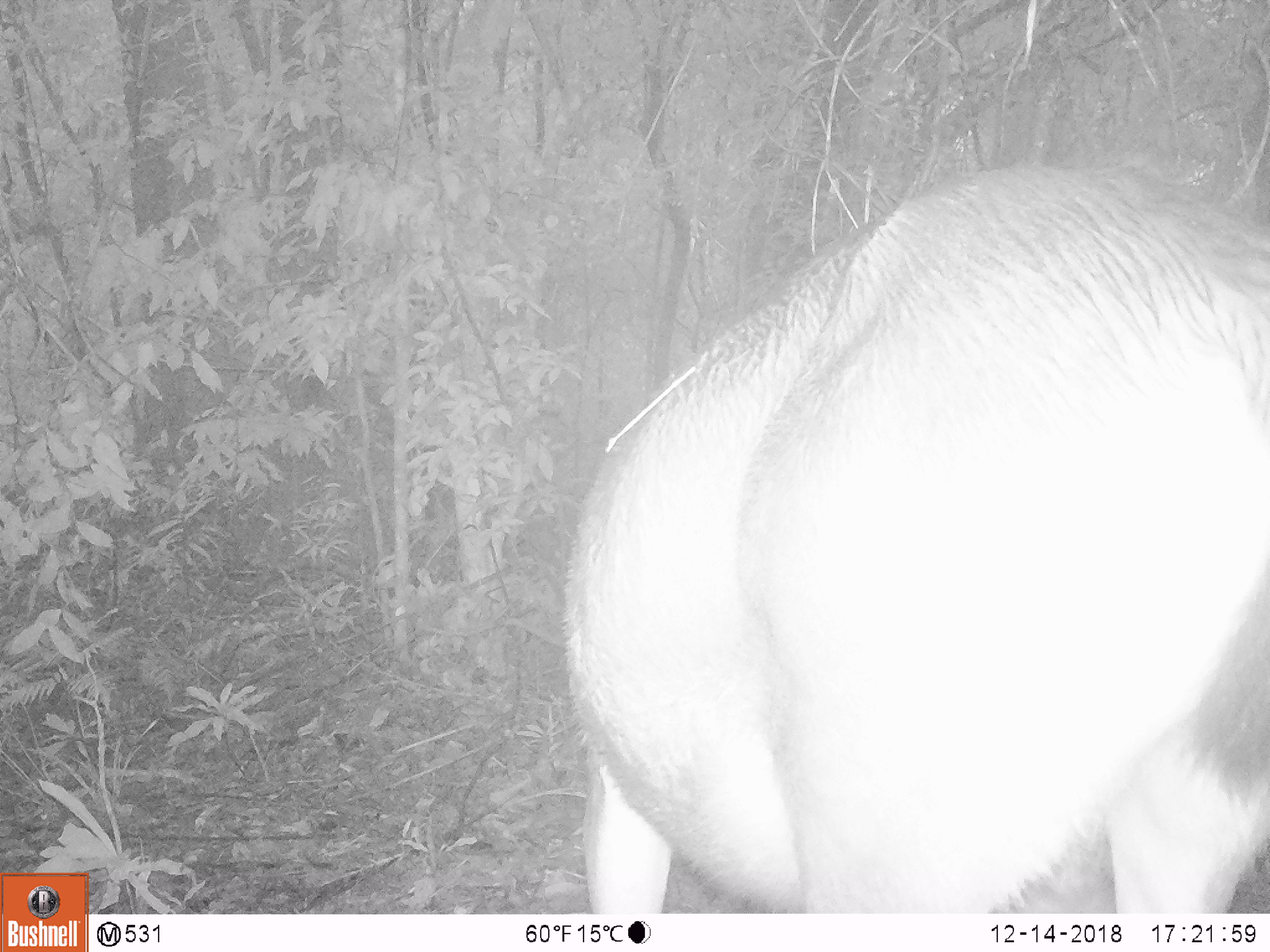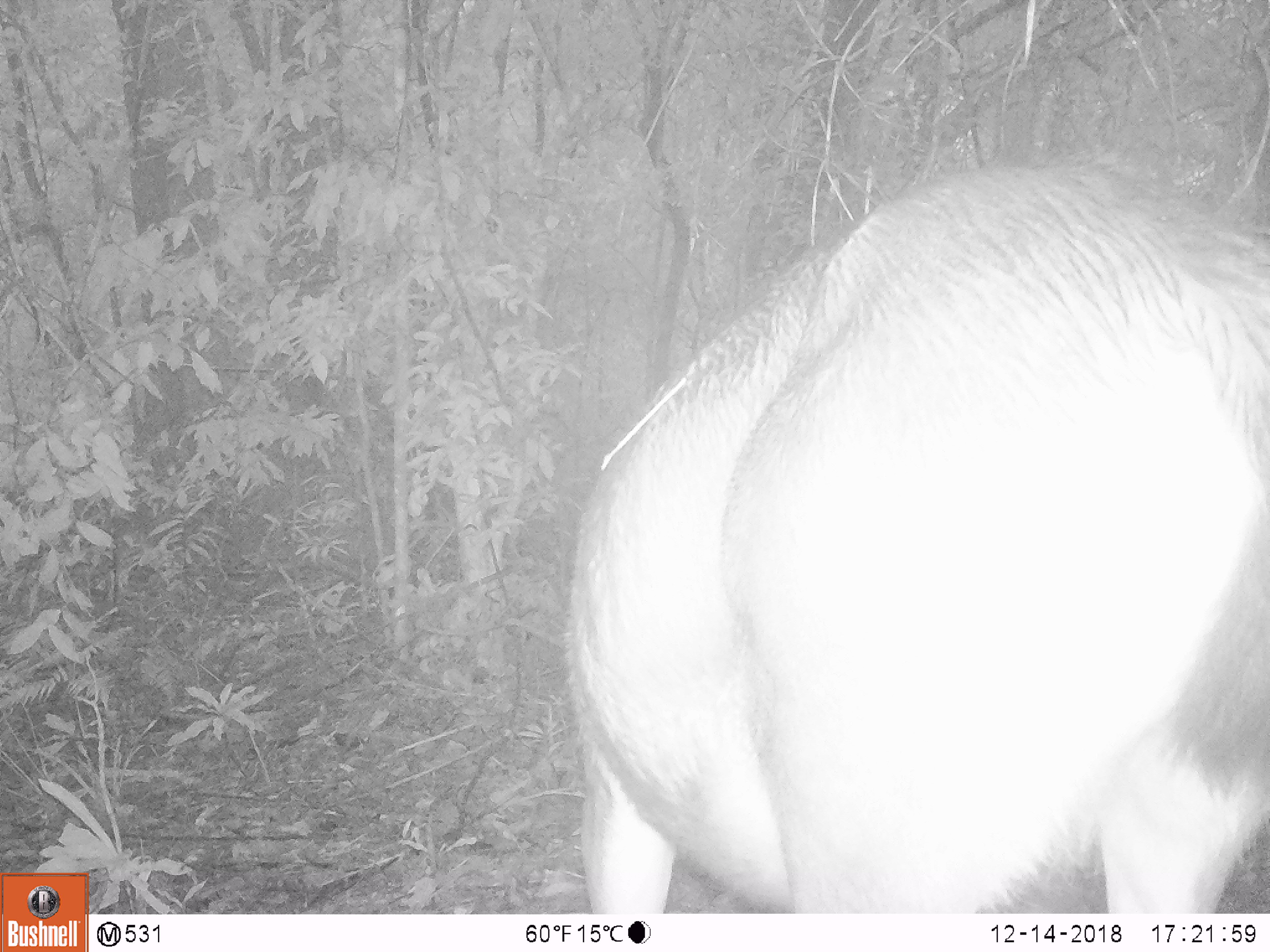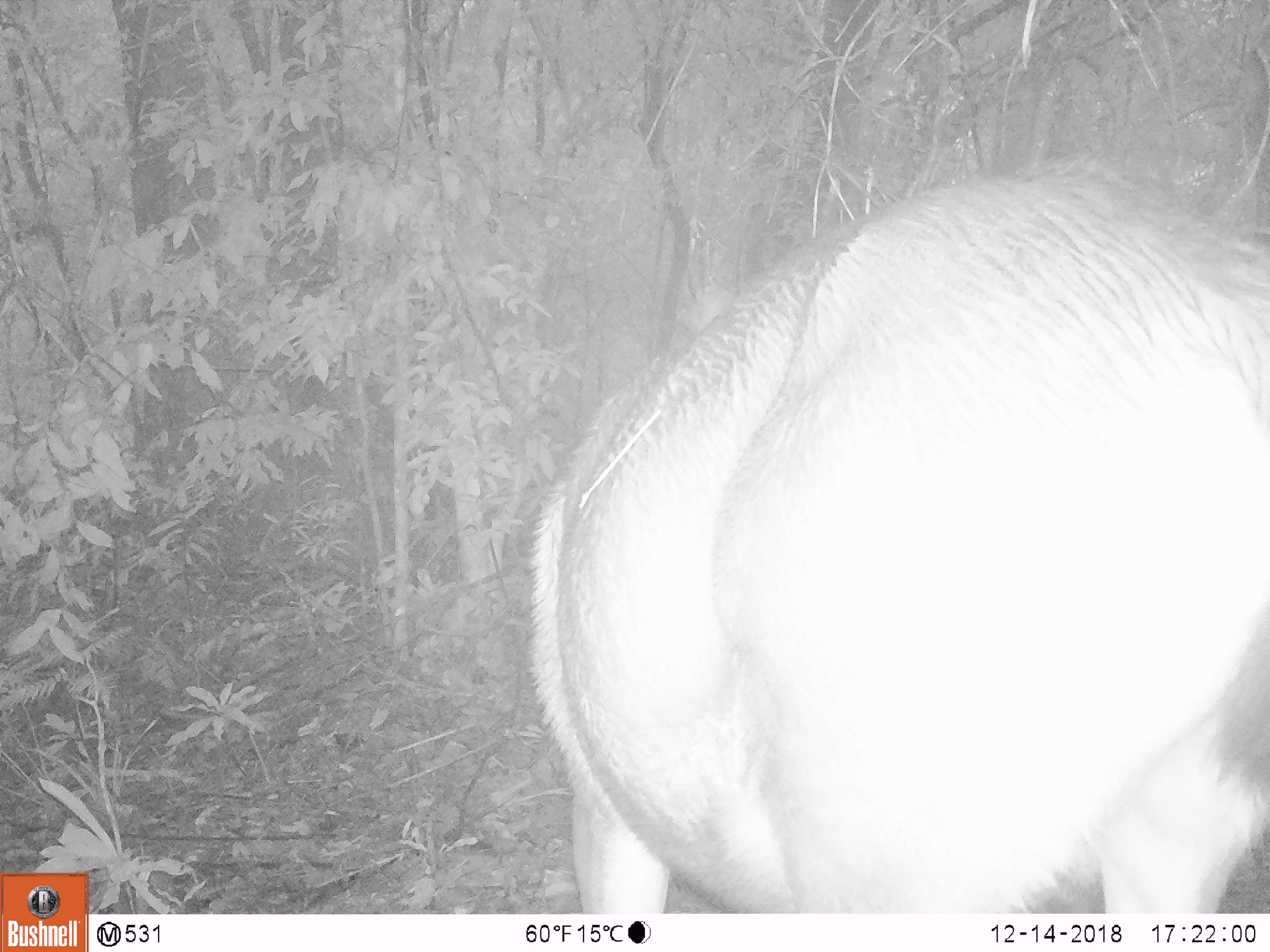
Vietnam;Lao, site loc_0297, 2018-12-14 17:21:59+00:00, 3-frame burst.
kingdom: Animalia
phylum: Chordata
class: Mammalia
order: Artiodactyla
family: Cervidae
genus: Rusa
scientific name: Rusa unicolor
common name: sambar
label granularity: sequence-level